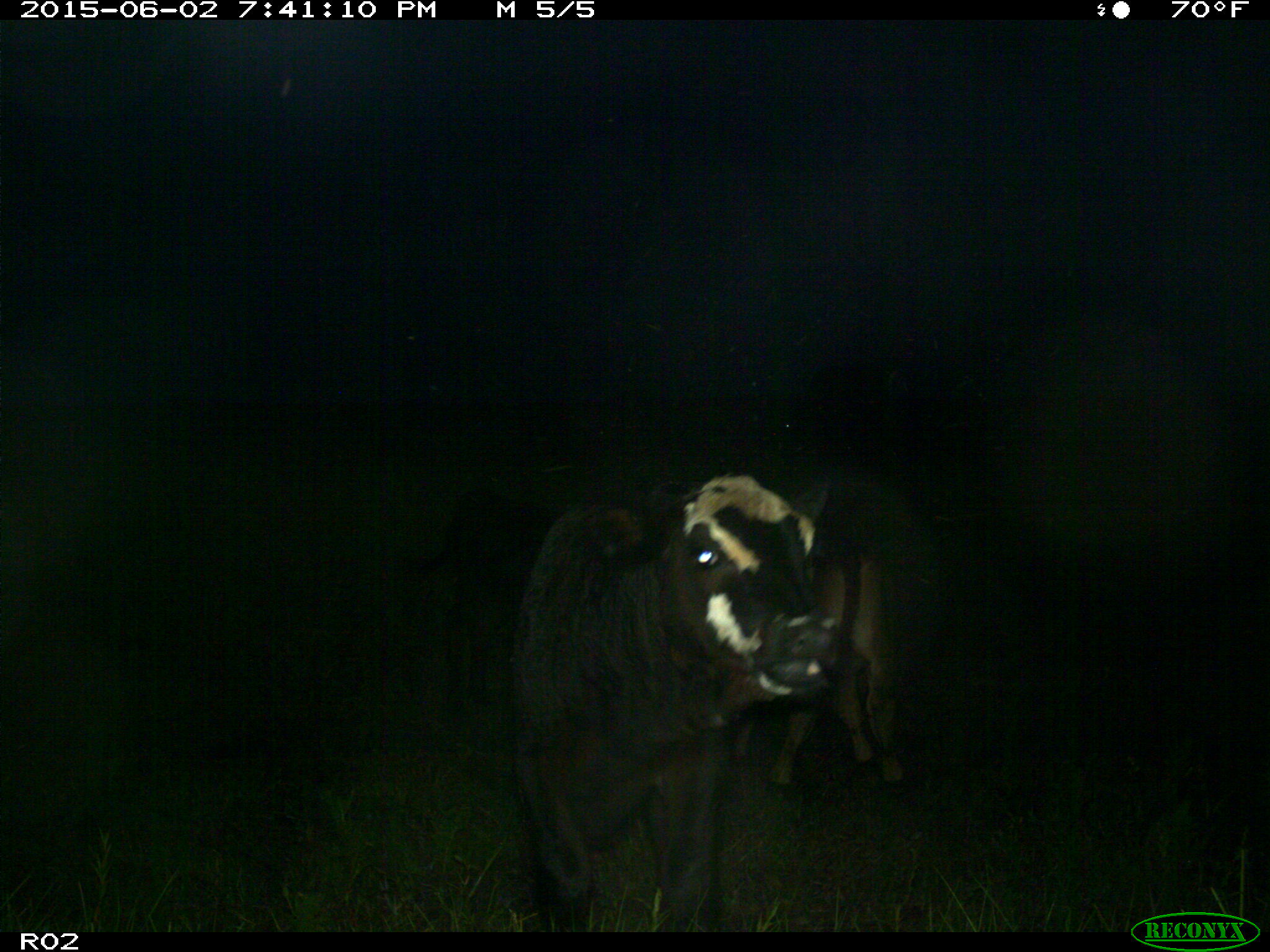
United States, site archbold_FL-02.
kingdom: Animalia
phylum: Chordata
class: Mammalia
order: Artiodactyla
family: Bovidae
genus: Bos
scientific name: Bos taurus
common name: domestic cow